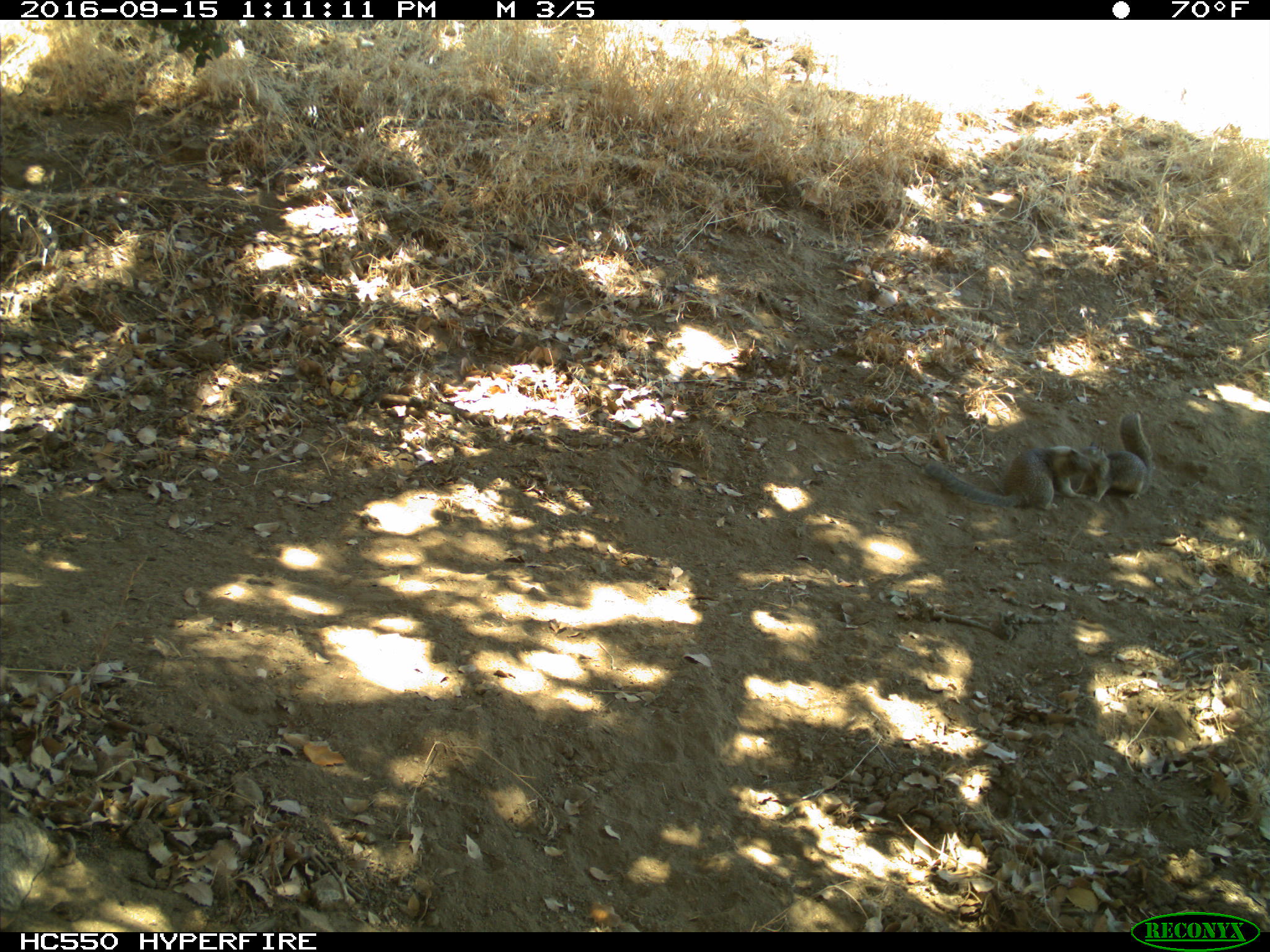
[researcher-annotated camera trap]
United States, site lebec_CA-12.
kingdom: Animalia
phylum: Chordata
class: Mammalia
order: Rodentia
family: Sciuridae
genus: Otospermophilus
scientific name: Otospermophilus beecheyi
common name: california ground squirrel